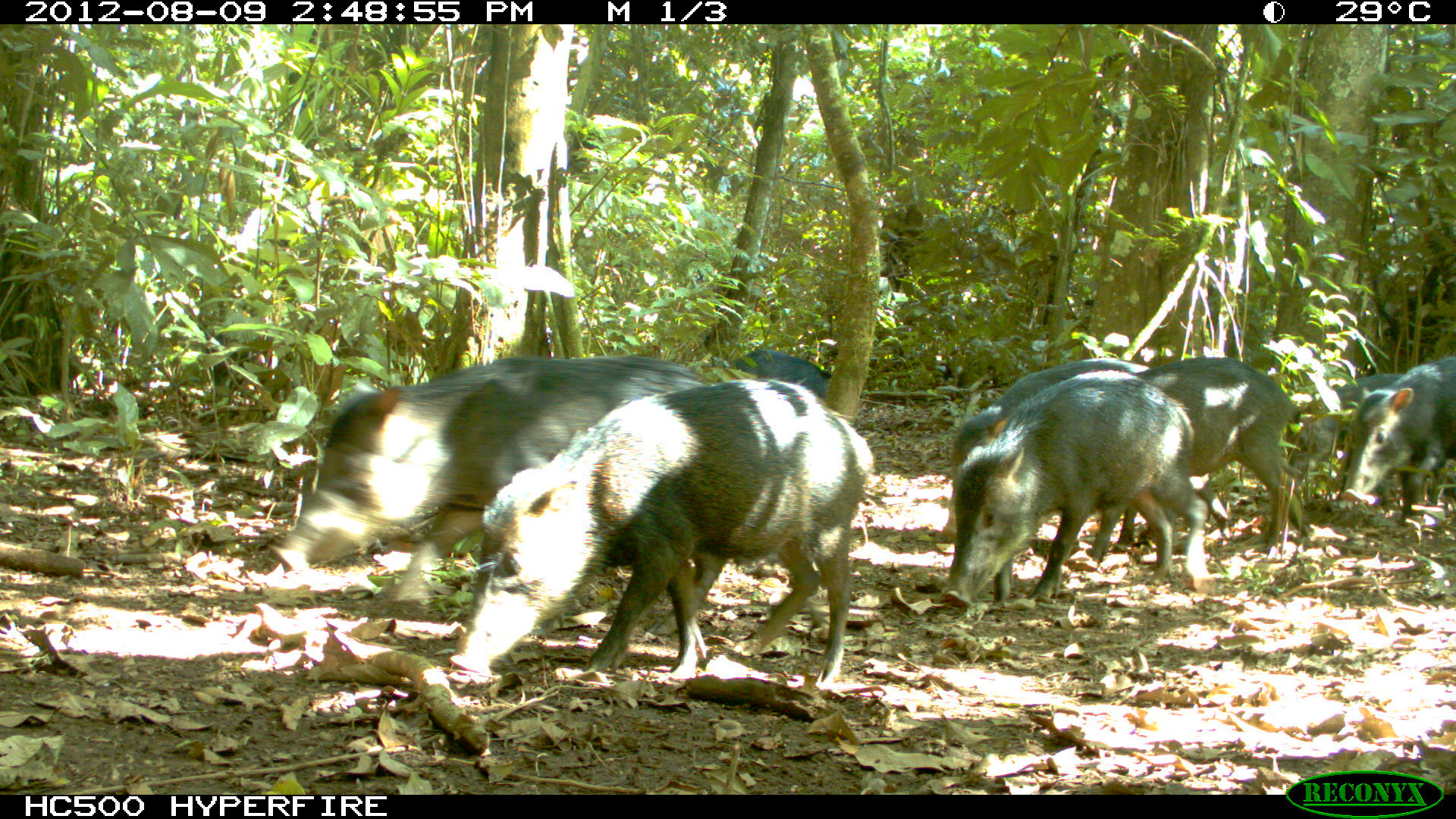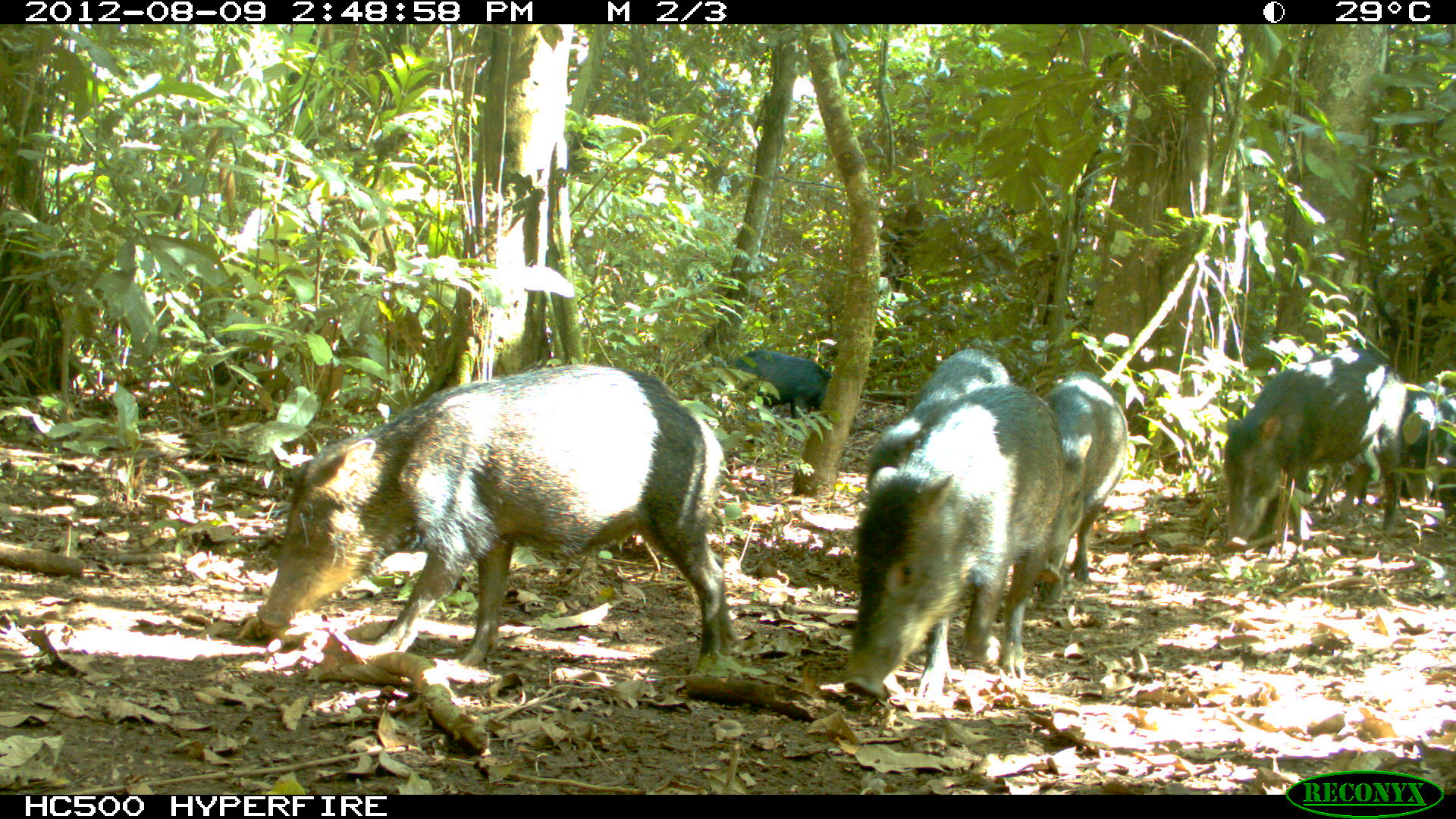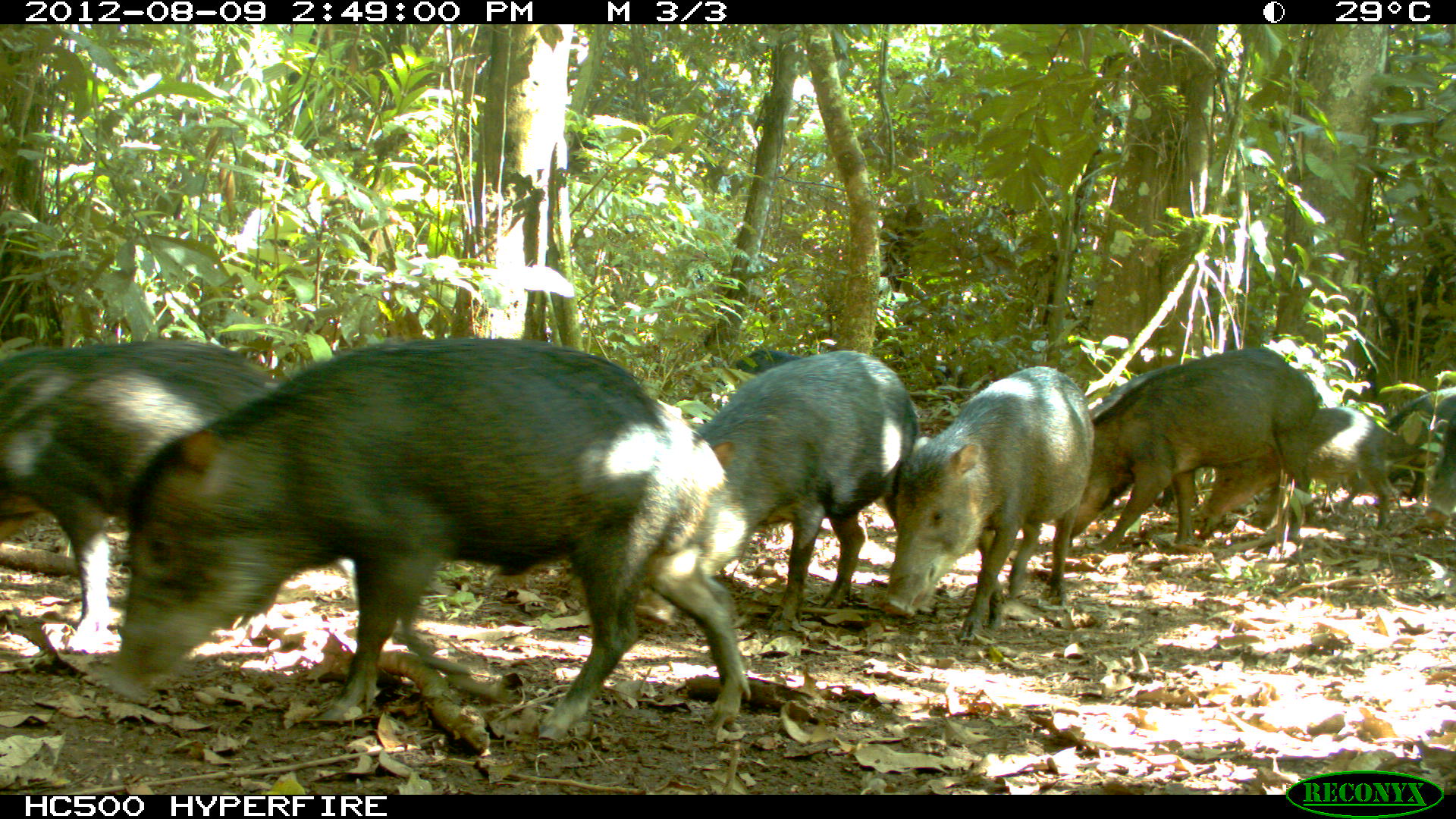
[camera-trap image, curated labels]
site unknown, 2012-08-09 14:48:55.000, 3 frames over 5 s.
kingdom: Animalia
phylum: Chordata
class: Mammalia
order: Artiodactyla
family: Tayassuidae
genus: Tayassu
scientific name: Tayassu pecari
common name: white-lipped peccary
Tayassu pecari (white-lipped peccary).